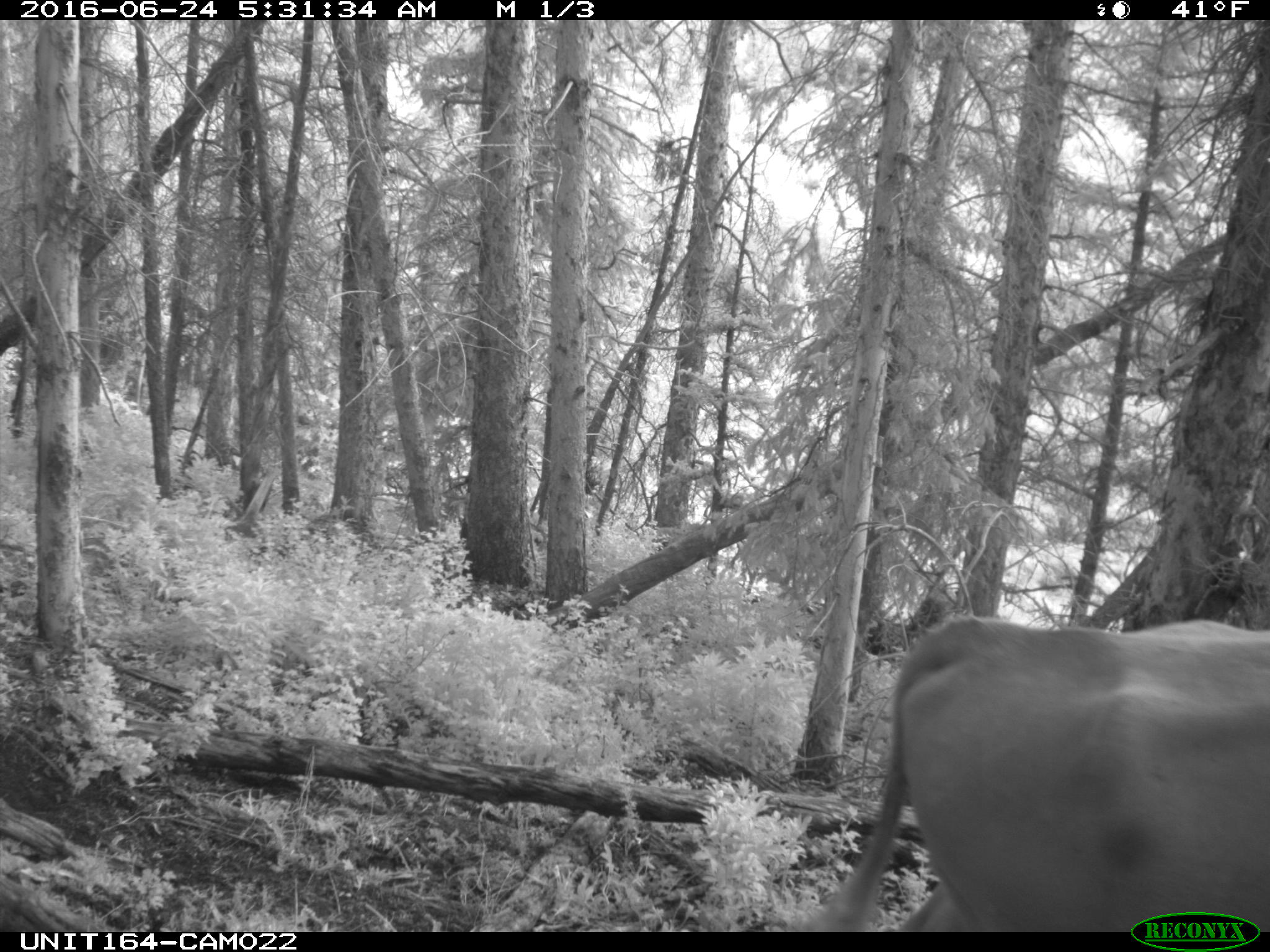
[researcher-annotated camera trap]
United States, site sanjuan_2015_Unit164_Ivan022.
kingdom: Animalia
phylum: Chordata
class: Mammalia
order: Artiodactyla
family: Bovidae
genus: Bos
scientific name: Bos taurus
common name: domestic cow